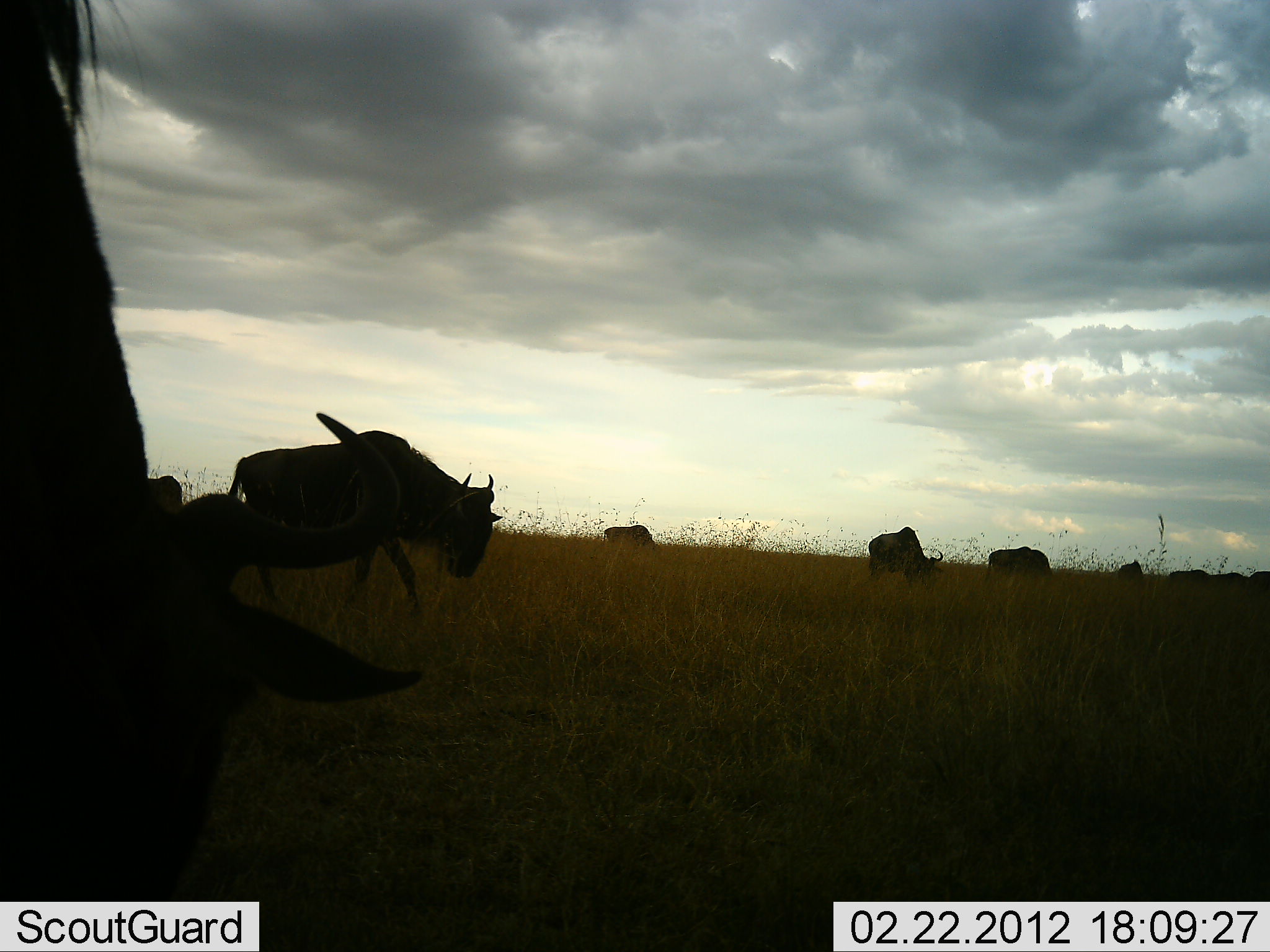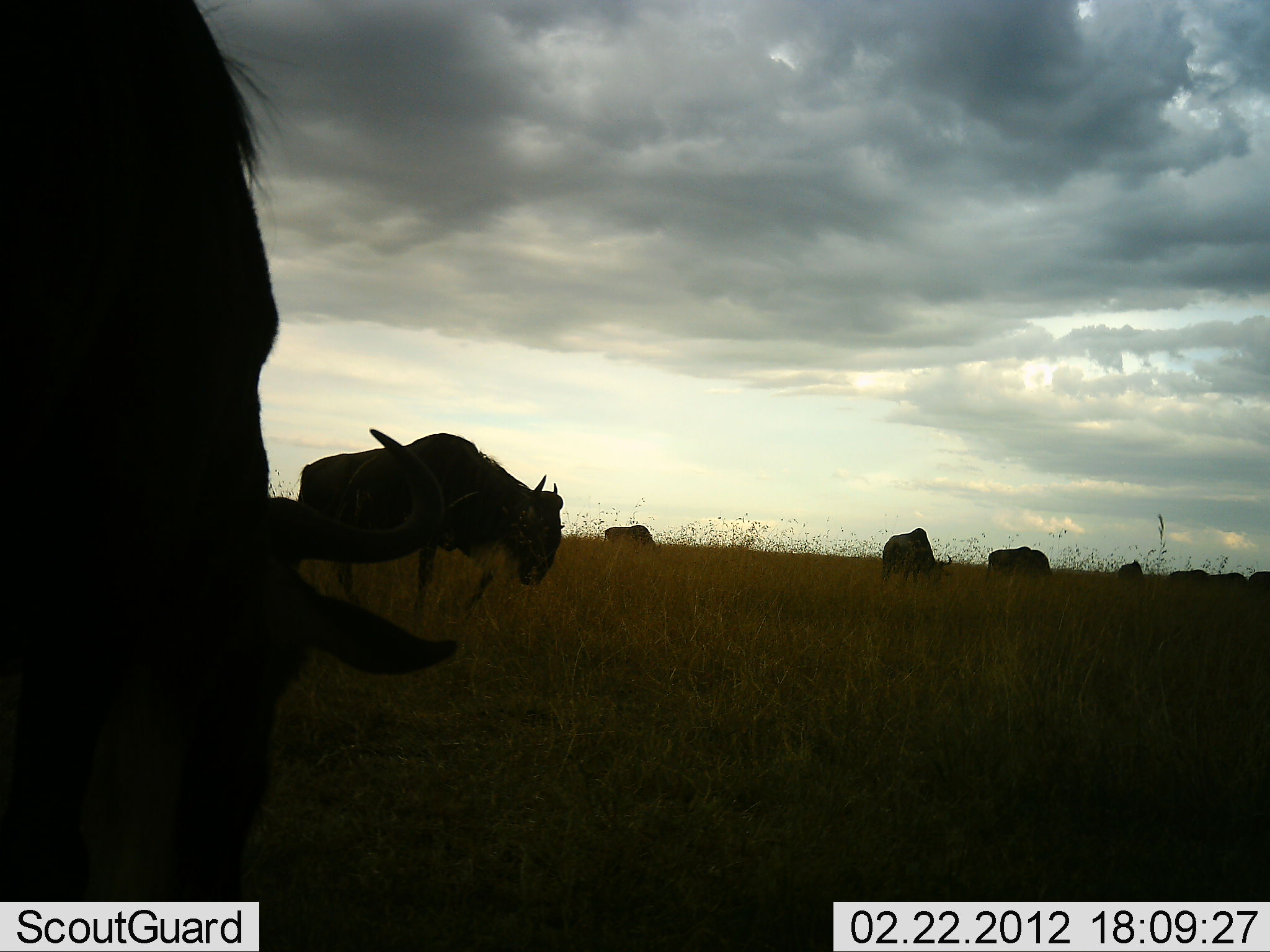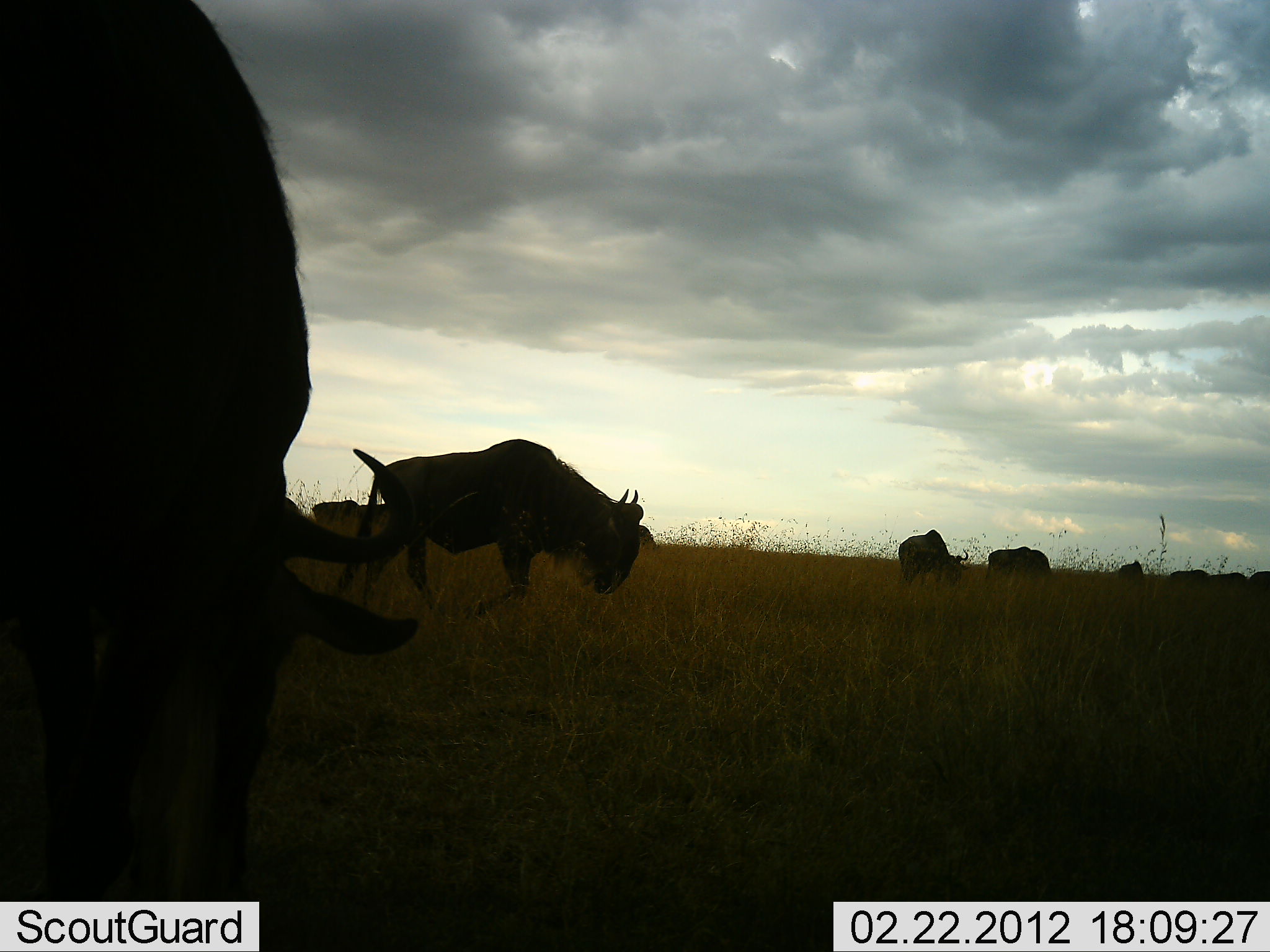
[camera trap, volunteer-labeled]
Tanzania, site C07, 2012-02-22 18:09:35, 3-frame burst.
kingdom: Animalia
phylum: Chordata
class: Mammalia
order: Artiodactyla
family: Bovidae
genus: Connochaetes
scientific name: Connochaetes taurinus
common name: blue wildebeest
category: wildebeest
Wildebeest (blue wildebeest) (Connochaetes taurinus), count 11-50. Behavior (volunteer vote fractions): standing 27%, resting 0%, moving 80%, interacting 7%. Young present (vote fraction): 0%. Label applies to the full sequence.